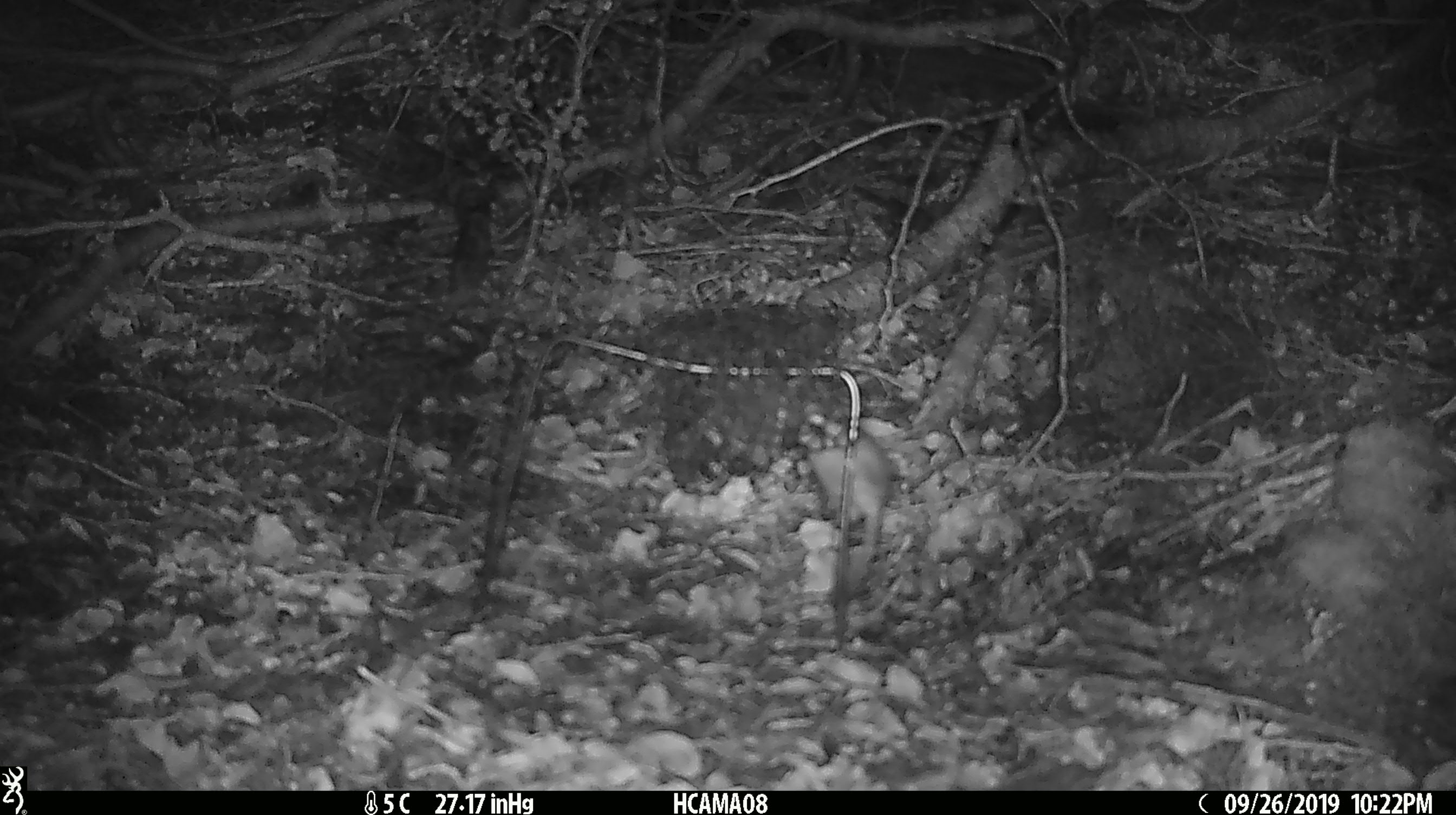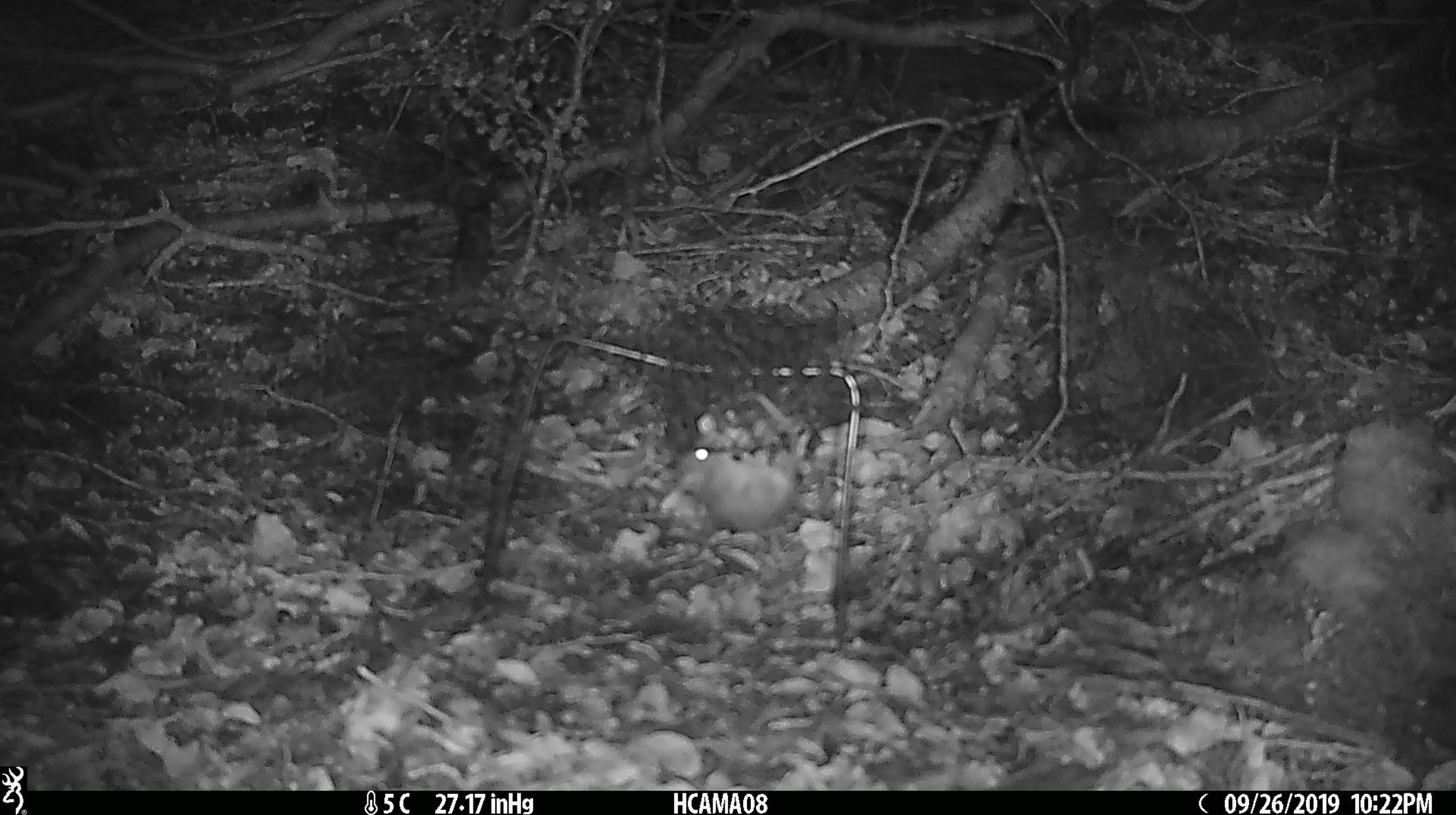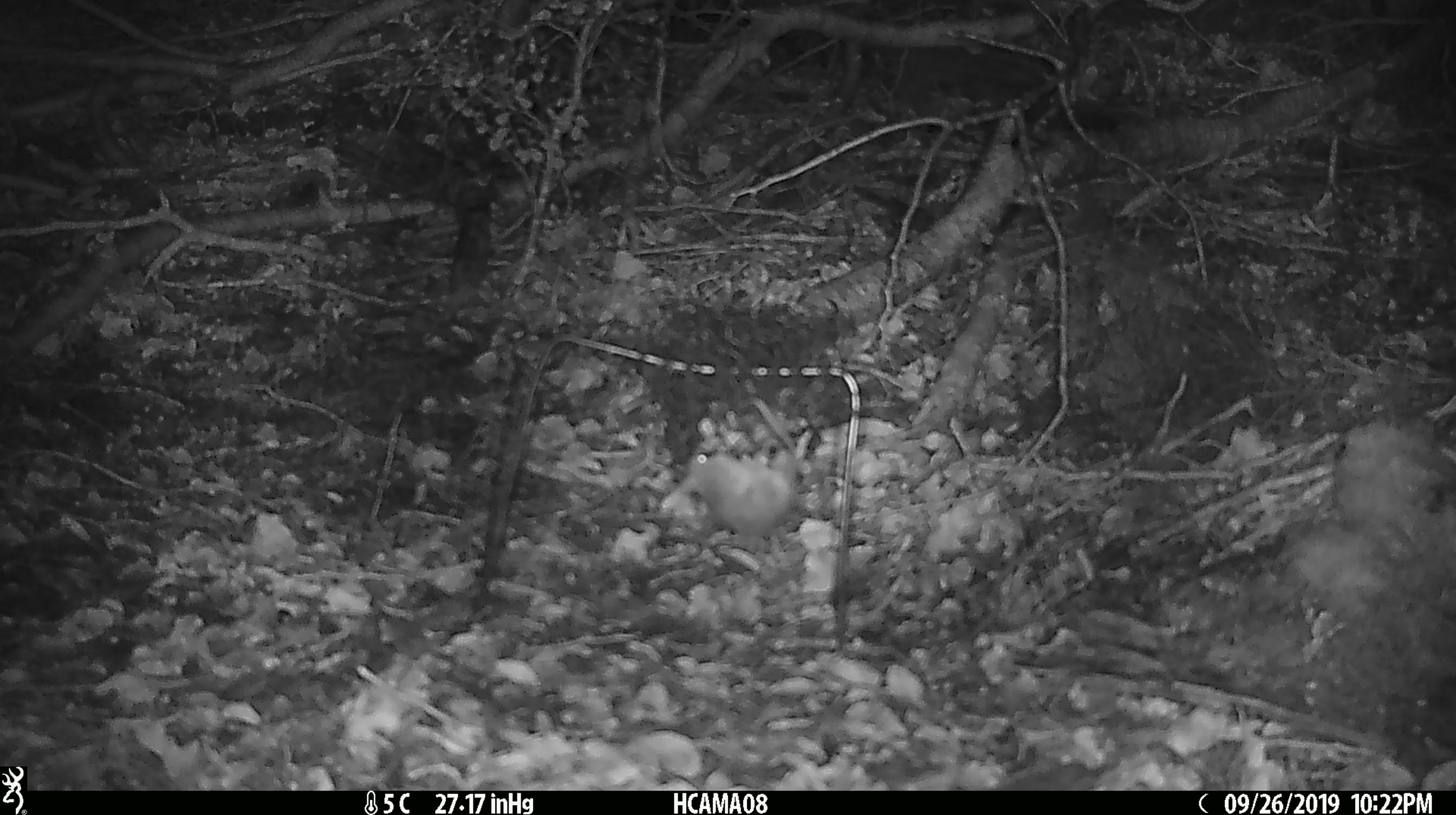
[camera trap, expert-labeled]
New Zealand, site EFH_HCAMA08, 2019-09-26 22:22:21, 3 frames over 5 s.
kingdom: Animalia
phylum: Chordata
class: Mammalia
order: Rodentia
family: Muridae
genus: Mus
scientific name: Mus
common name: mouse